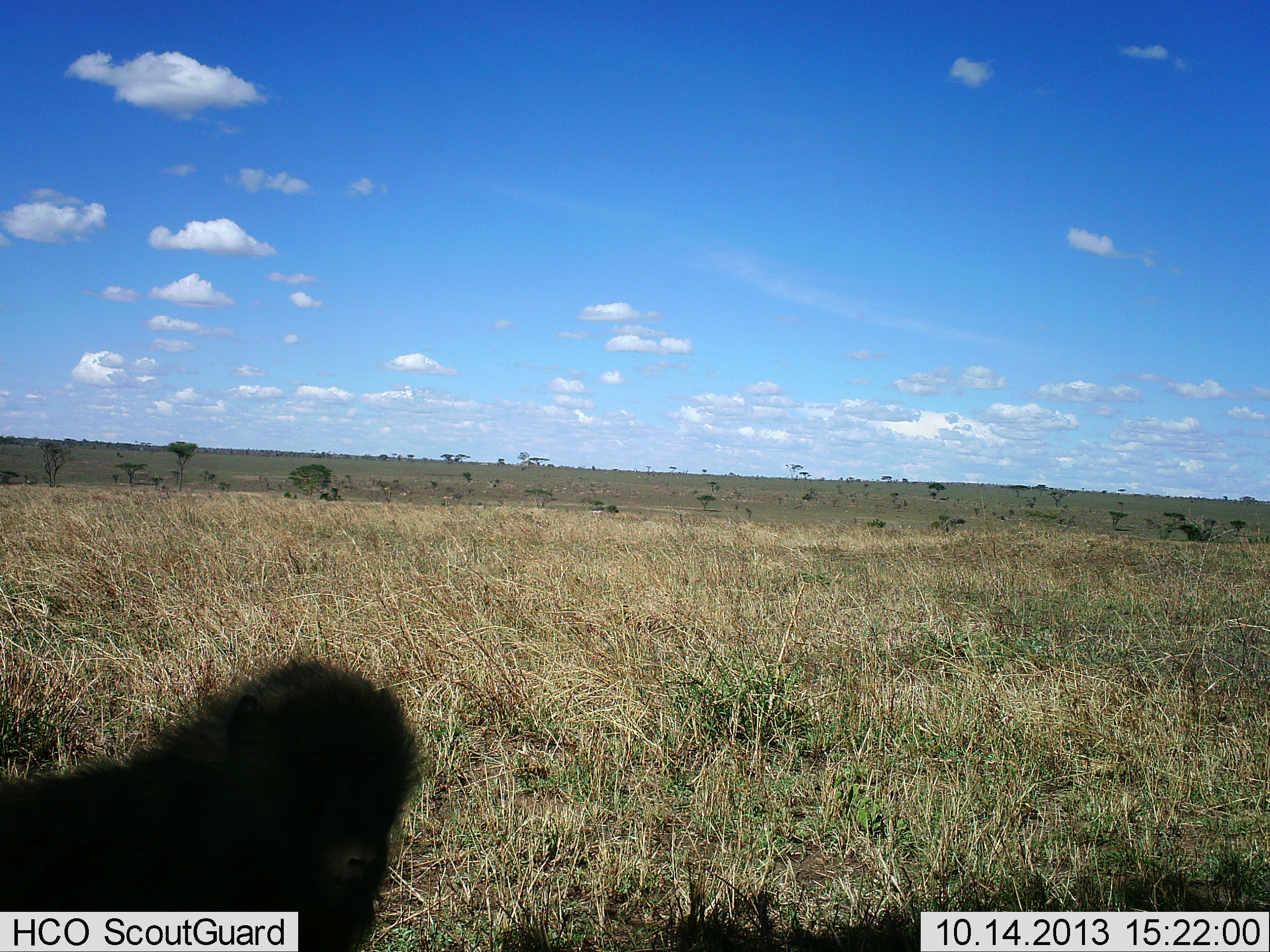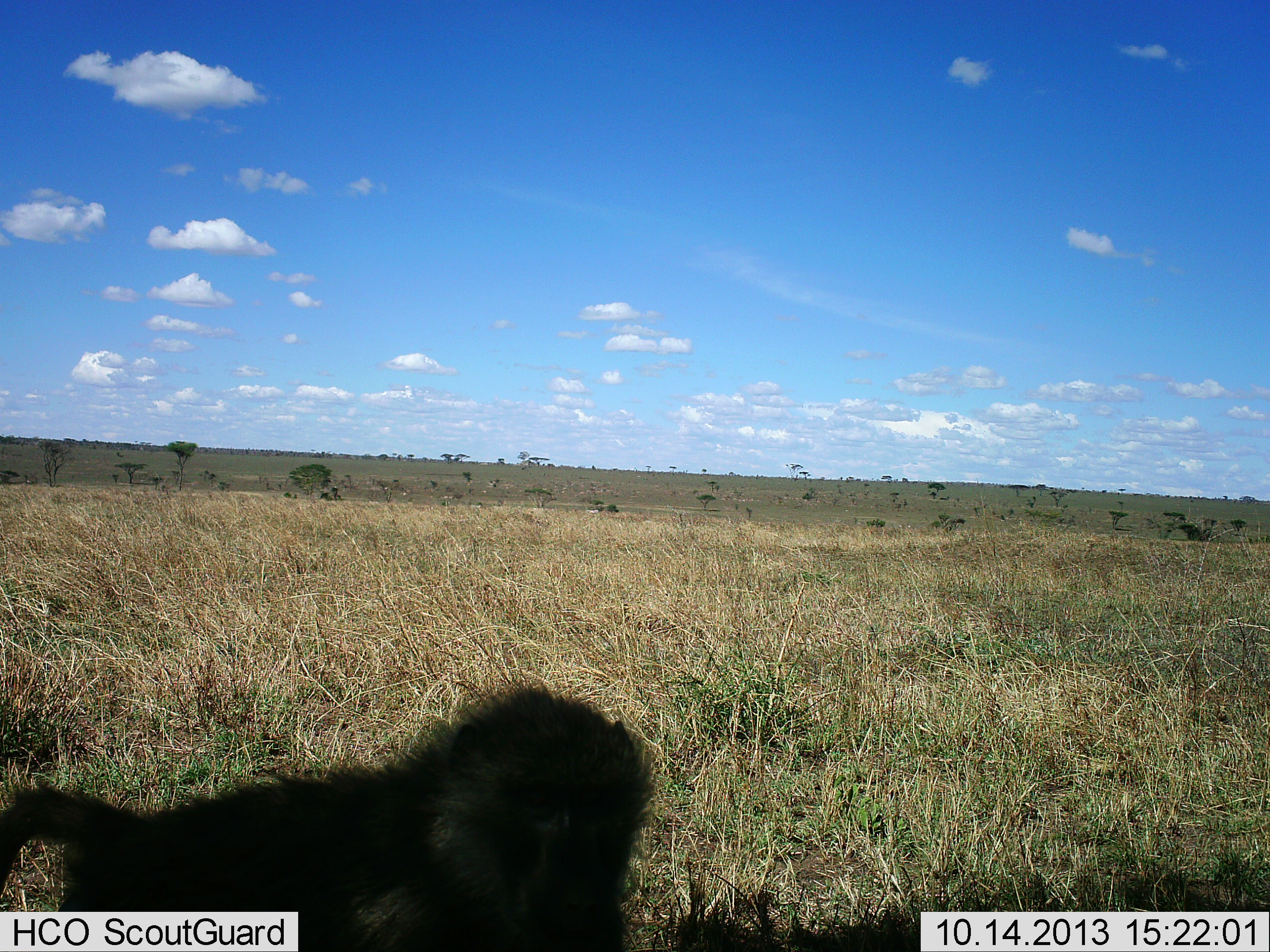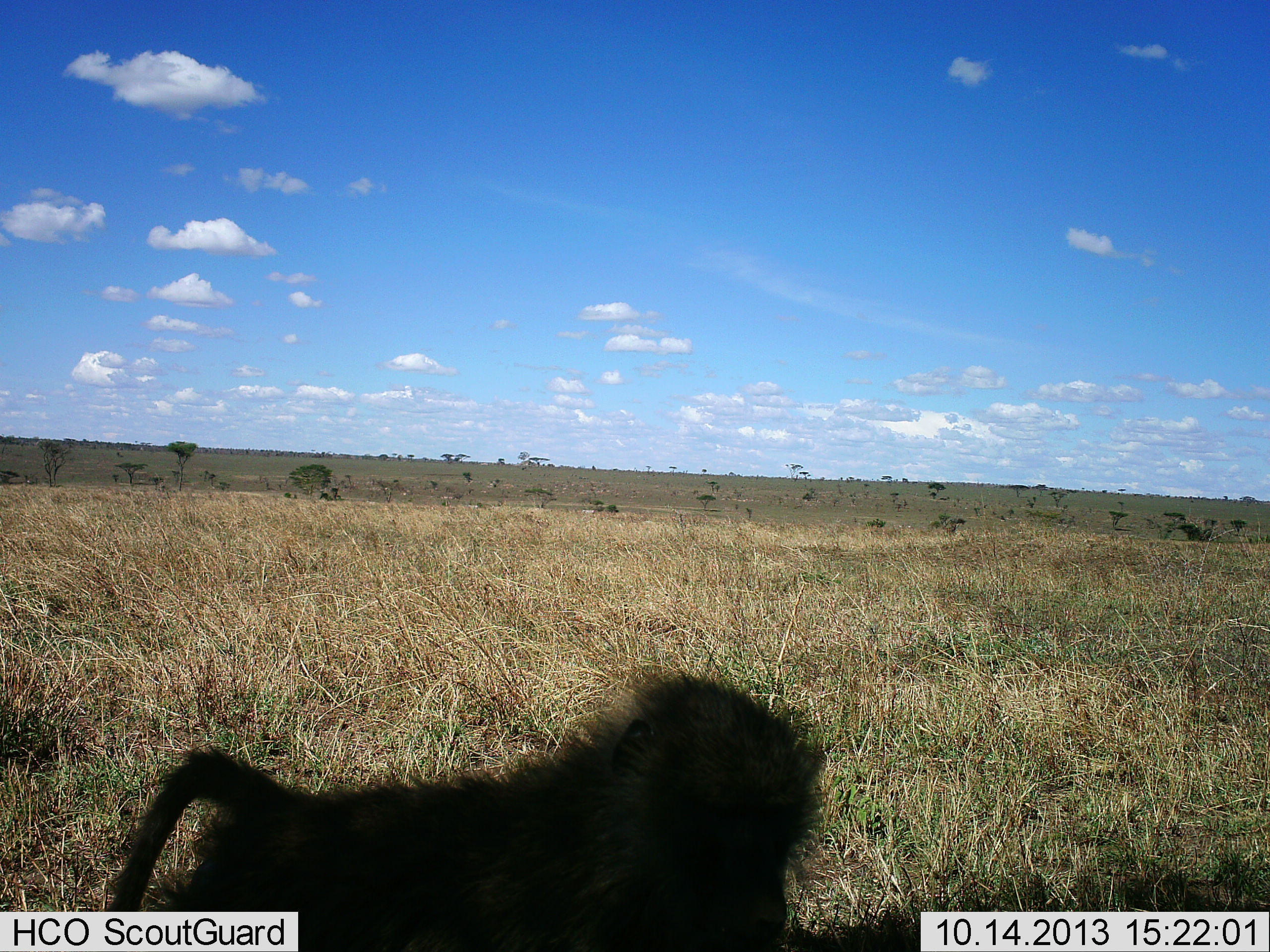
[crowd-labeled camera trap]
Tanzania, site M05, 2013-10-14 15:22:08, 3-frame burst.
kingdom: Animalia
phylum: Chordata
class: Mammalia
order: Primates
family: Cercopithecidae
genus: Papio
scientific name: Papio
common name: baboon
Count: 1.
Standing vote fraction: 4%.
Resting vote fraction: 0%.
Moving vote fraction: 92%.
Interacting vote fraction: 2%.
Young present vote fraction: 8%.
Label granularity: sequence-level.